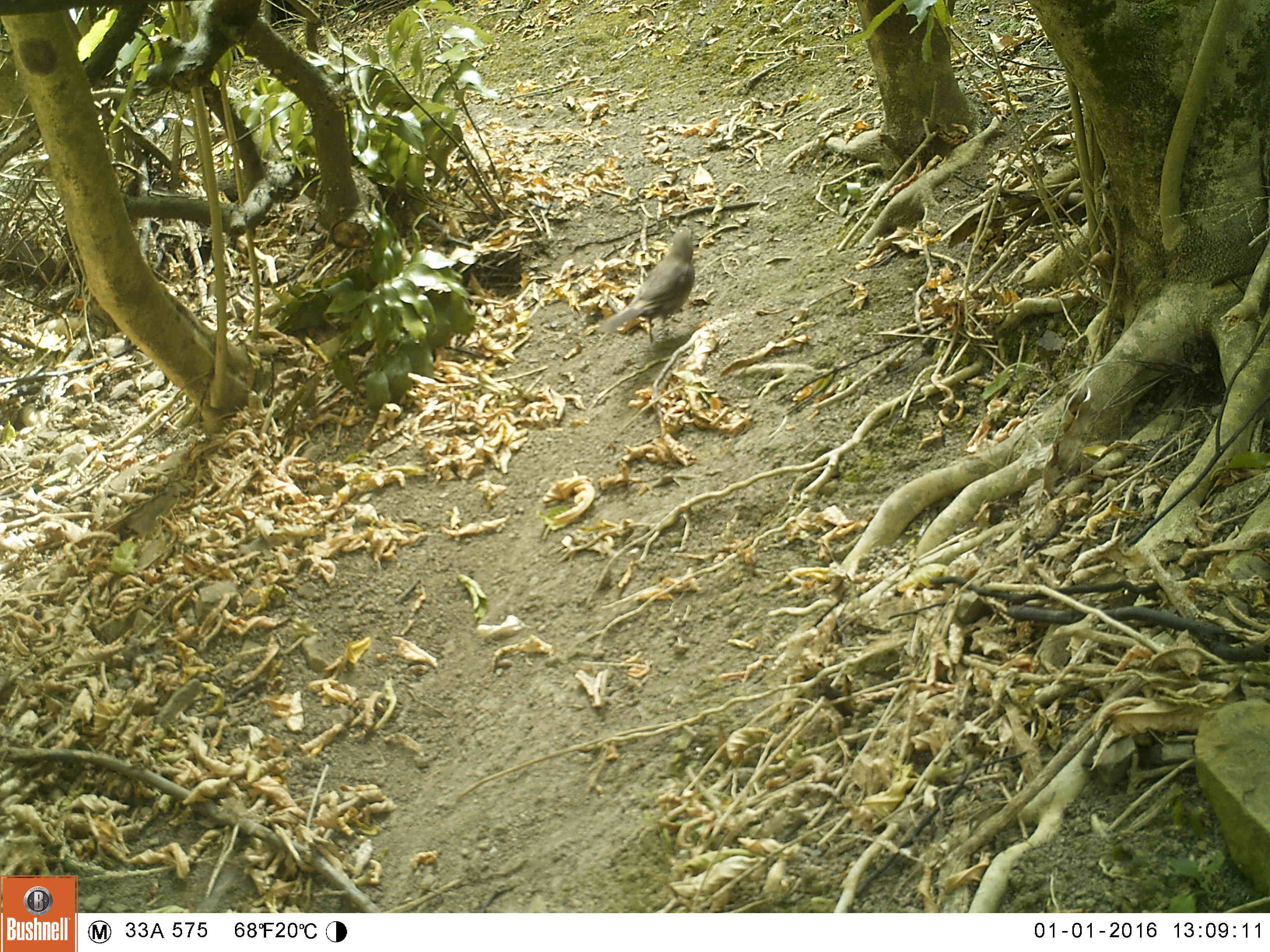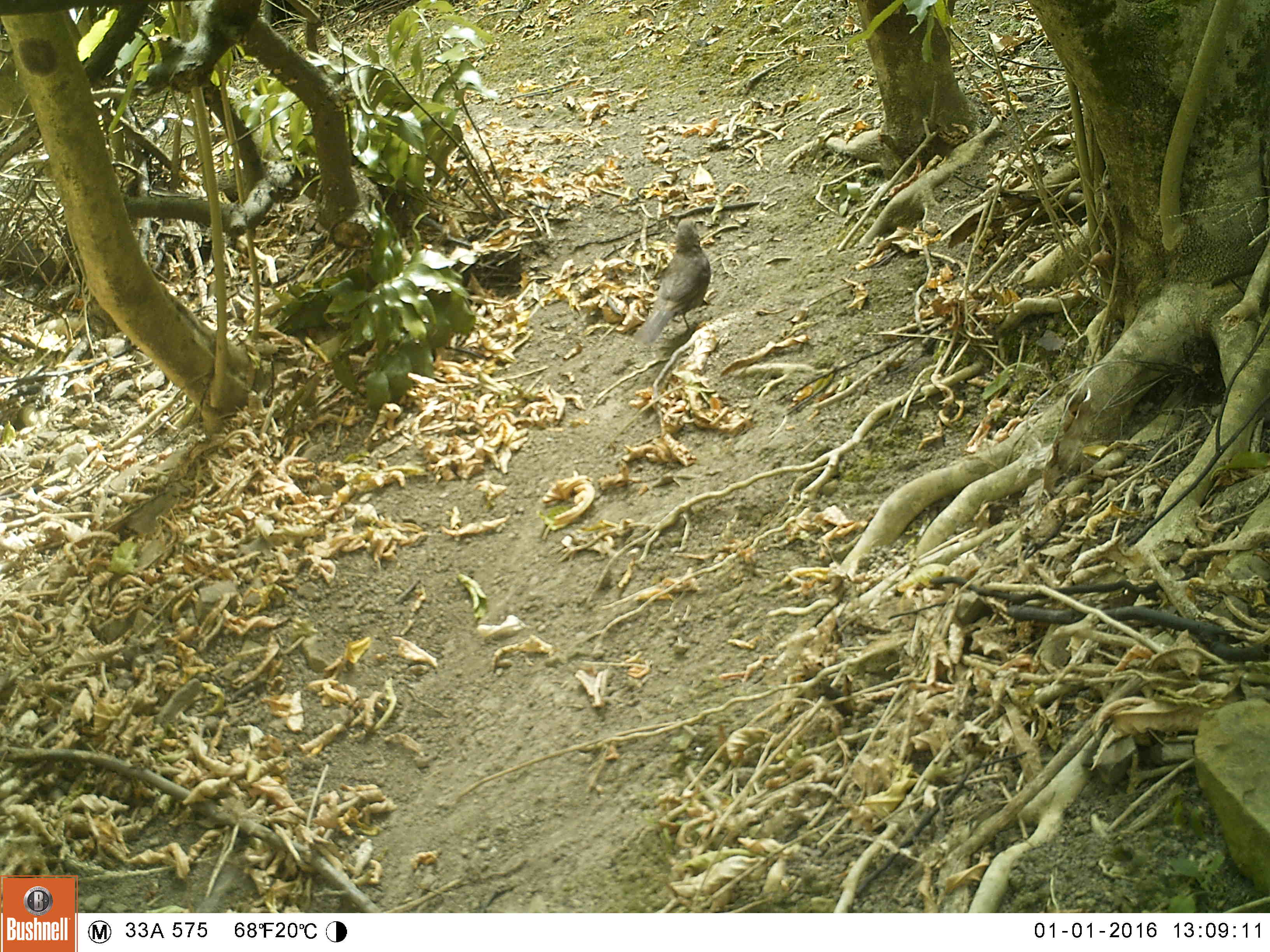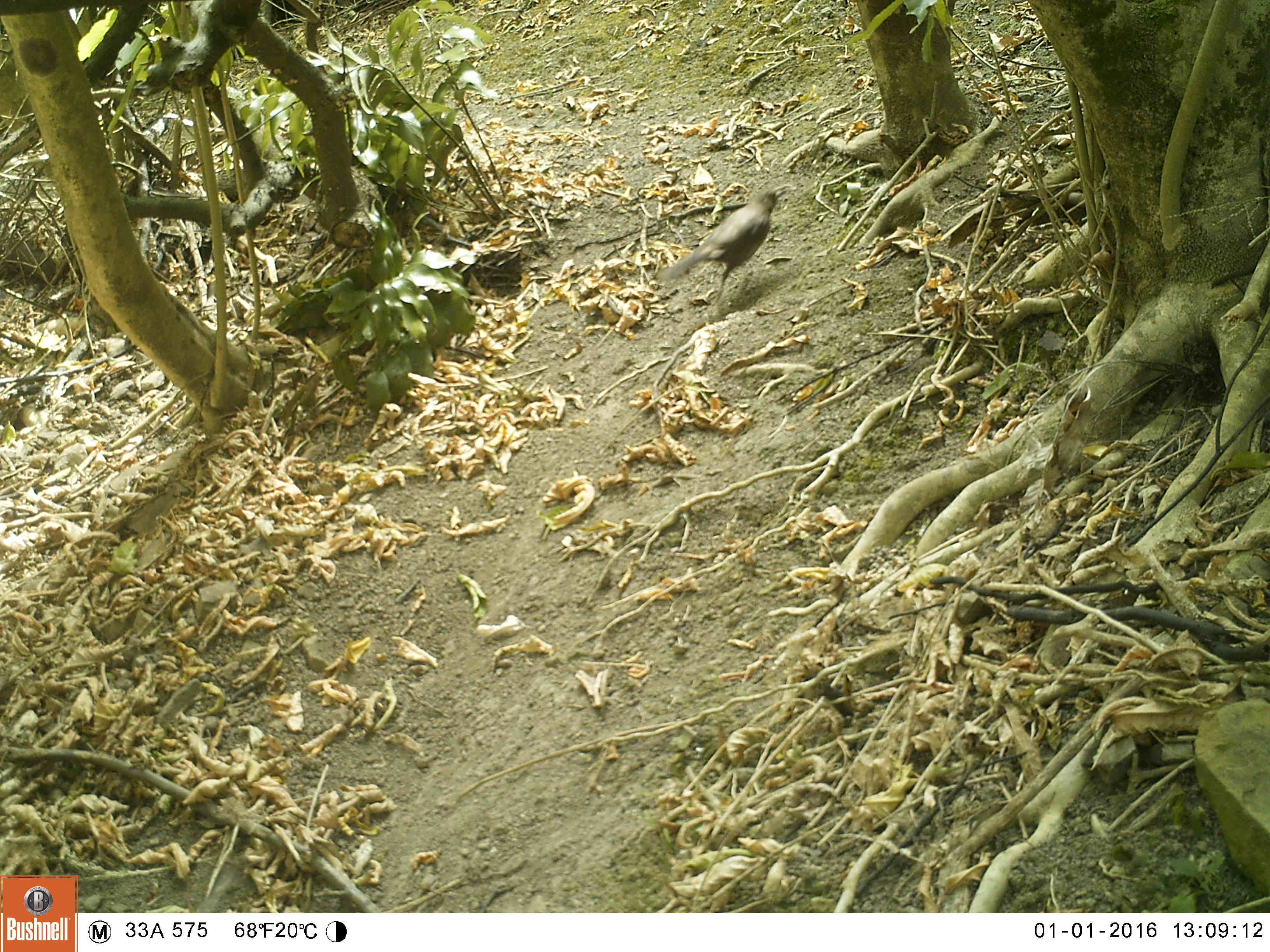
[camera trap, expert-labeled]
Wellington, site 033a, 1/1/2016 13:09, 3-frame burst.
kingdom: Animalia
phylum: Chordata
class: Aves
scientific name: Aves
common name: bird